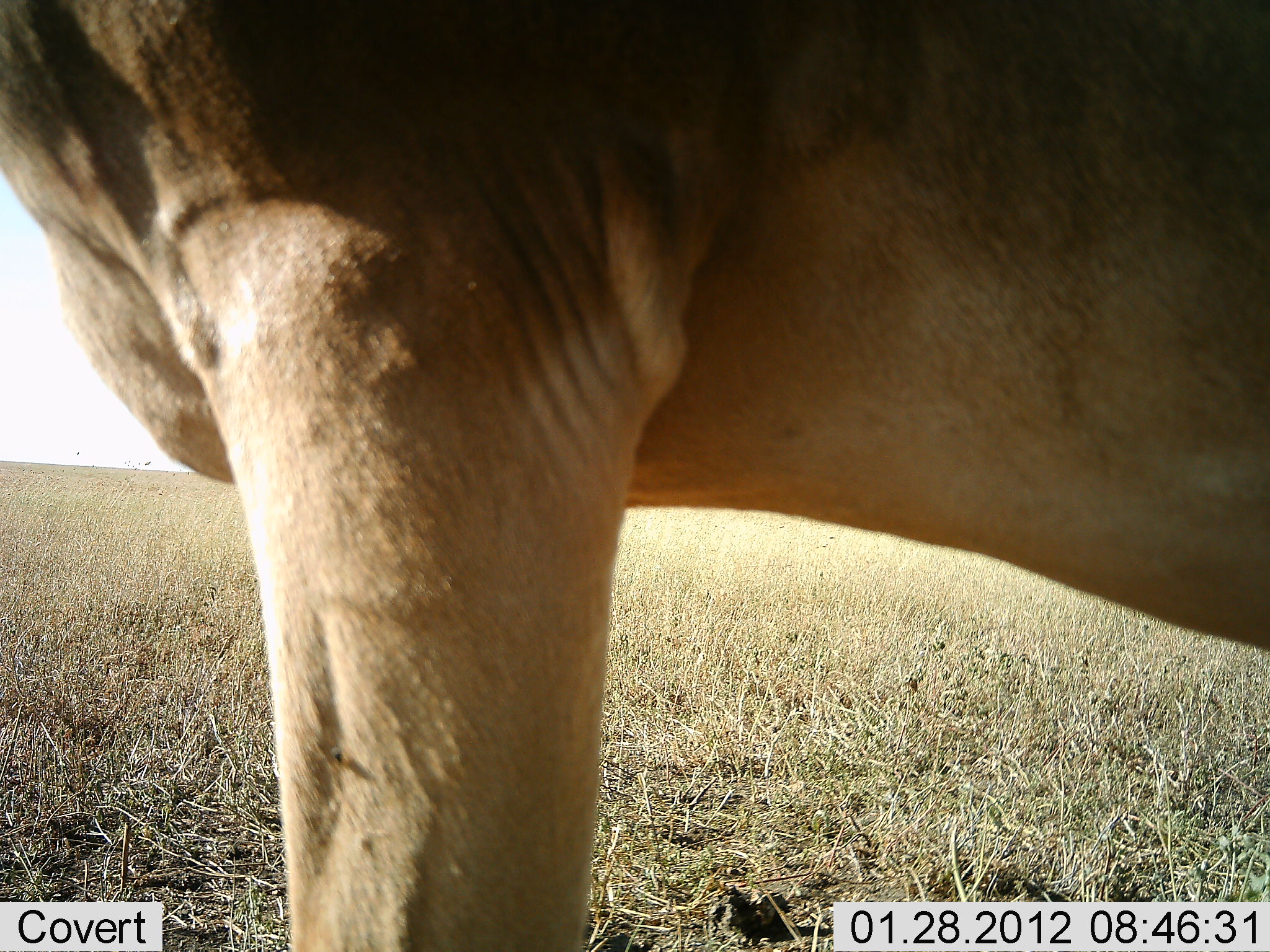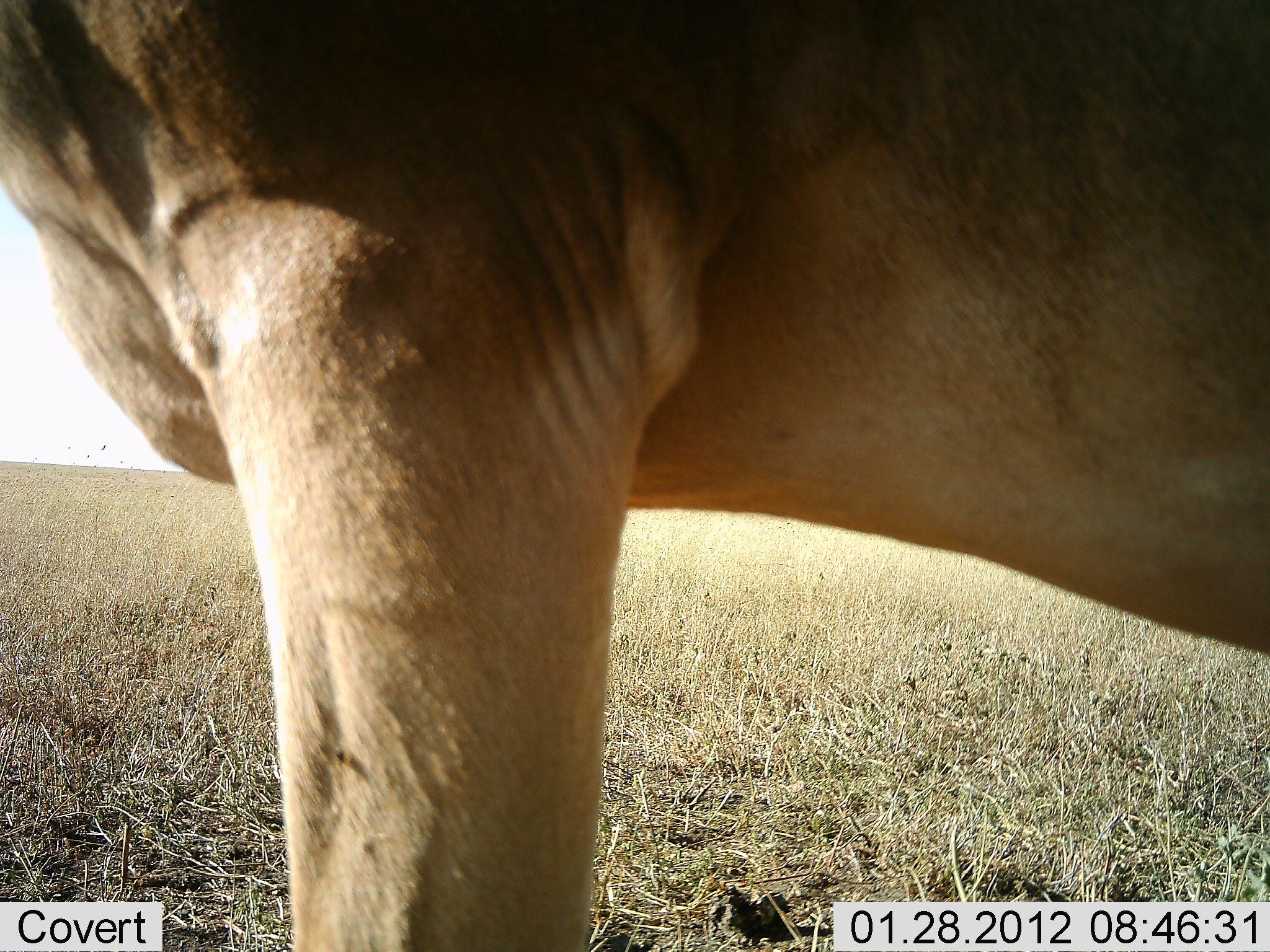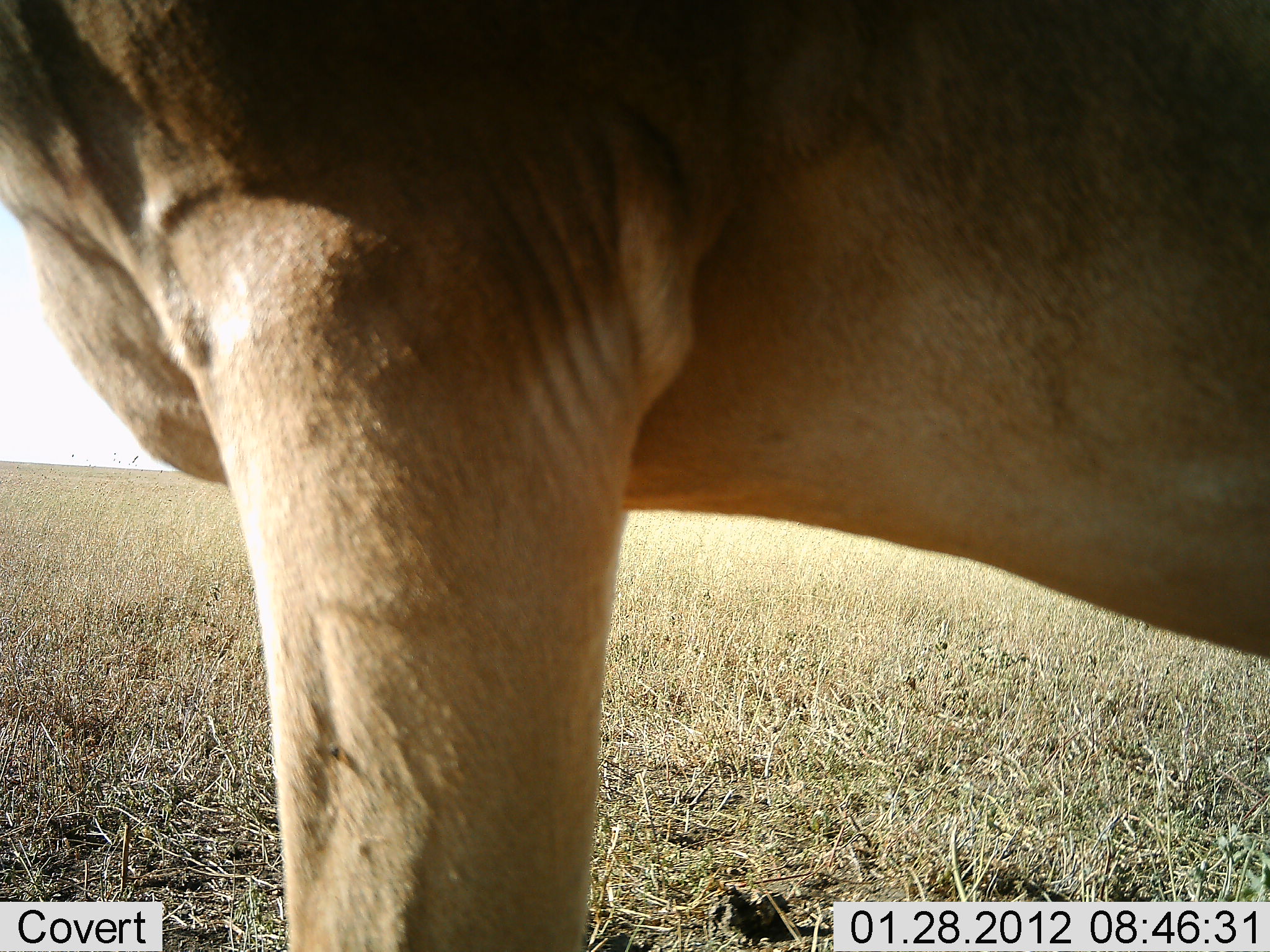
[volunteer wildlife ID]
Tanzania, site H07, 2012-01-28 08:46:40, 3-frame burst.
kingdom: Animalia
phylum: Chordata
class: Mammalia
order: Artiodactyla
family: Bovidae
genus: Alcelaphus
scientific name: Alcelaphus buselaphus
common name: hartebeest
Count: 1.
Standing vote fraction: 100%.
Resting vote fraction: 0%.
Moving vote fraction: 0%.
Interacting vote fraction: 0%.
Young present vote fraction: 0%.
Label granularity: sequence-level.